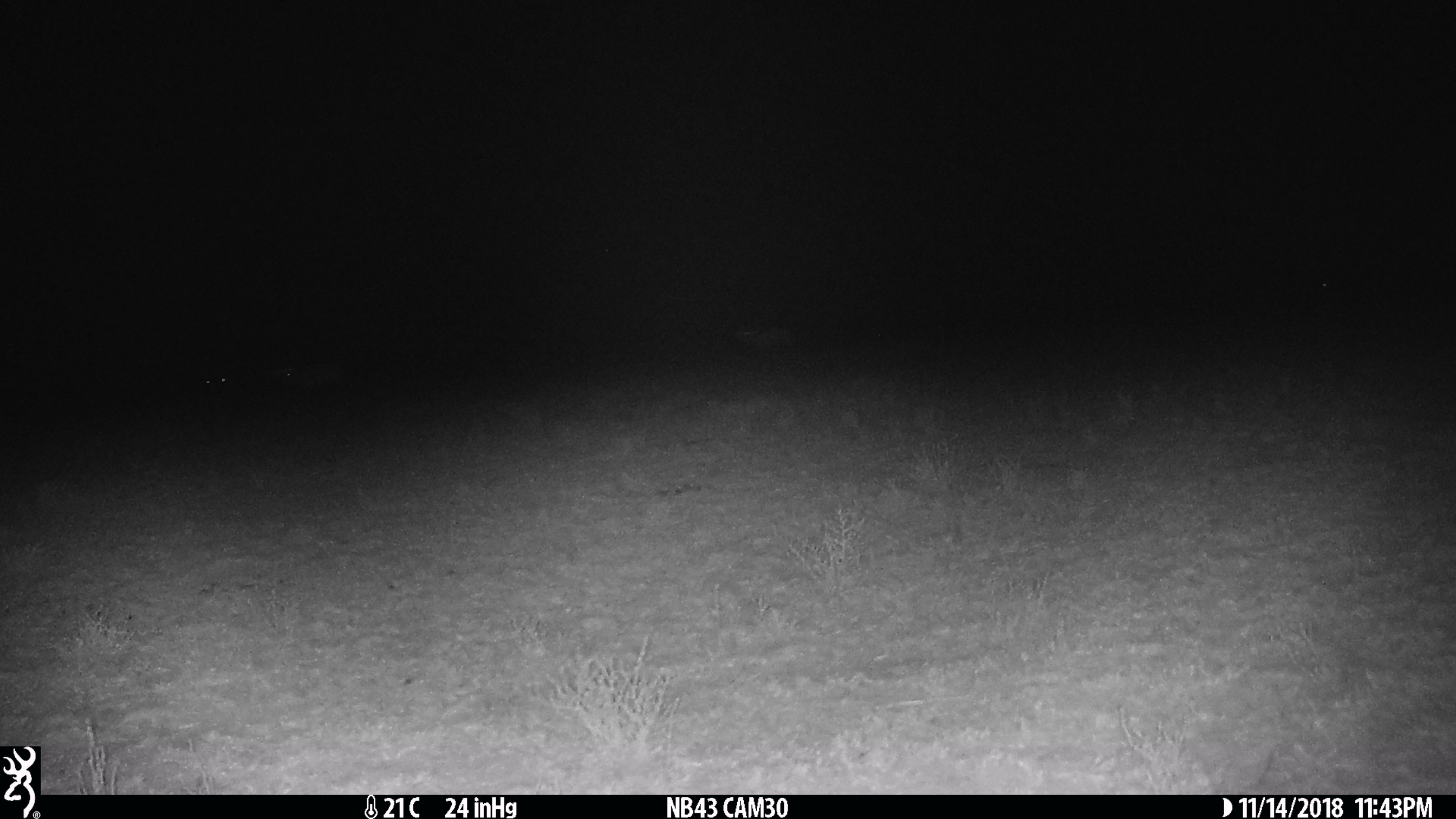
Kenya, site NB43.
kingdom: Animalia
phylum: Chordata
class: Mammalia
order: Artiodactyla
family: Bovidae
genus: Eudorcas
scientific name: Eudorcas thomsonii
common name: thomon's gazelle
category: gazelle thomsons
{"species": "gazelle thomsons (thomon's gazelle) (Eudorcas thomsonii)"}